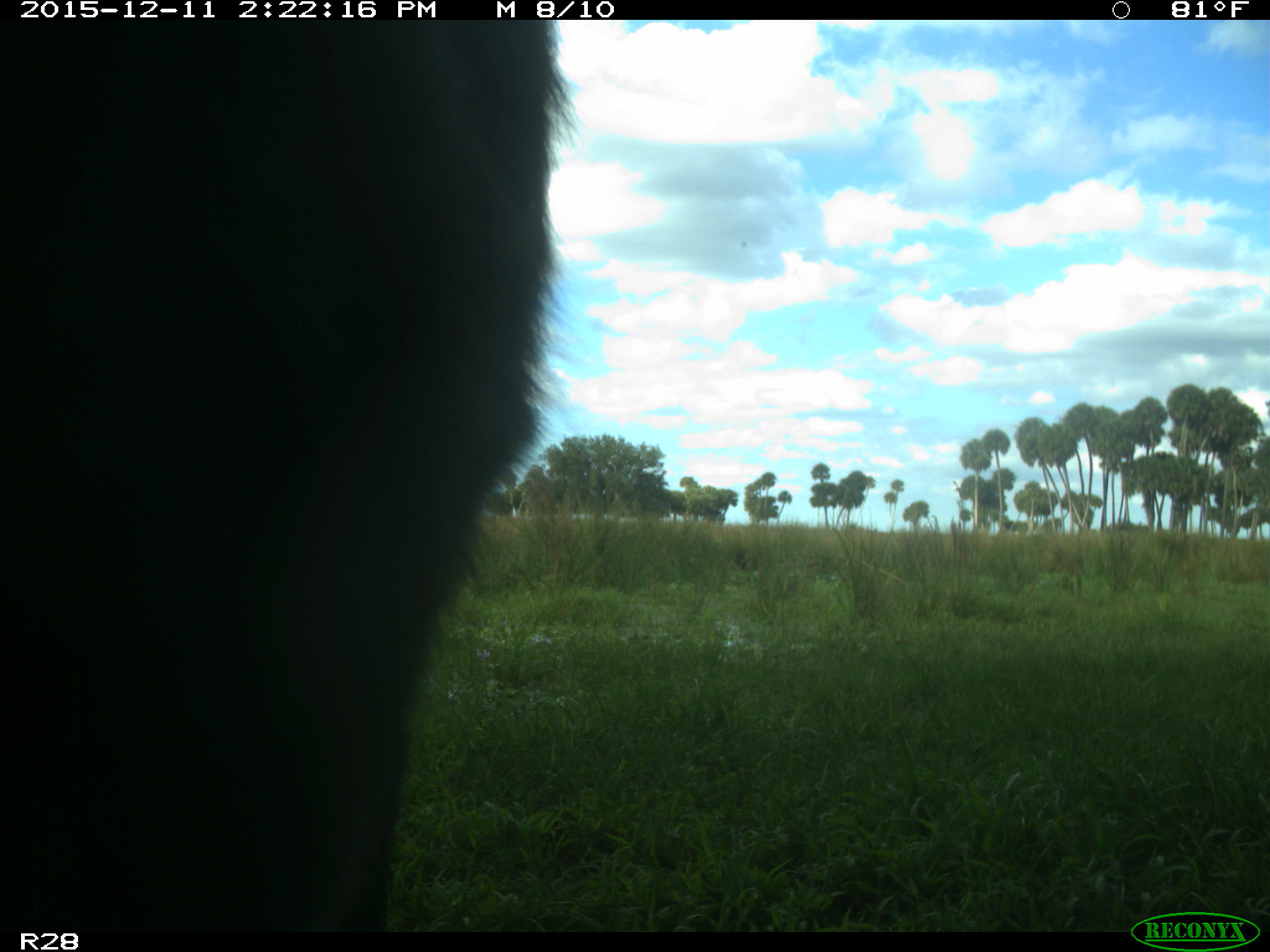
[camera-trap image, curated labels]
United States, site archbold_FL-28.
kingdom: Animalia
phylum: Chordata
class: Mammalia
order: Artiodactyla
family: Bovidae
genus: Bos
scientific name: Bos taurus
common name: domestic cow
Bos taurus (domestic cow).